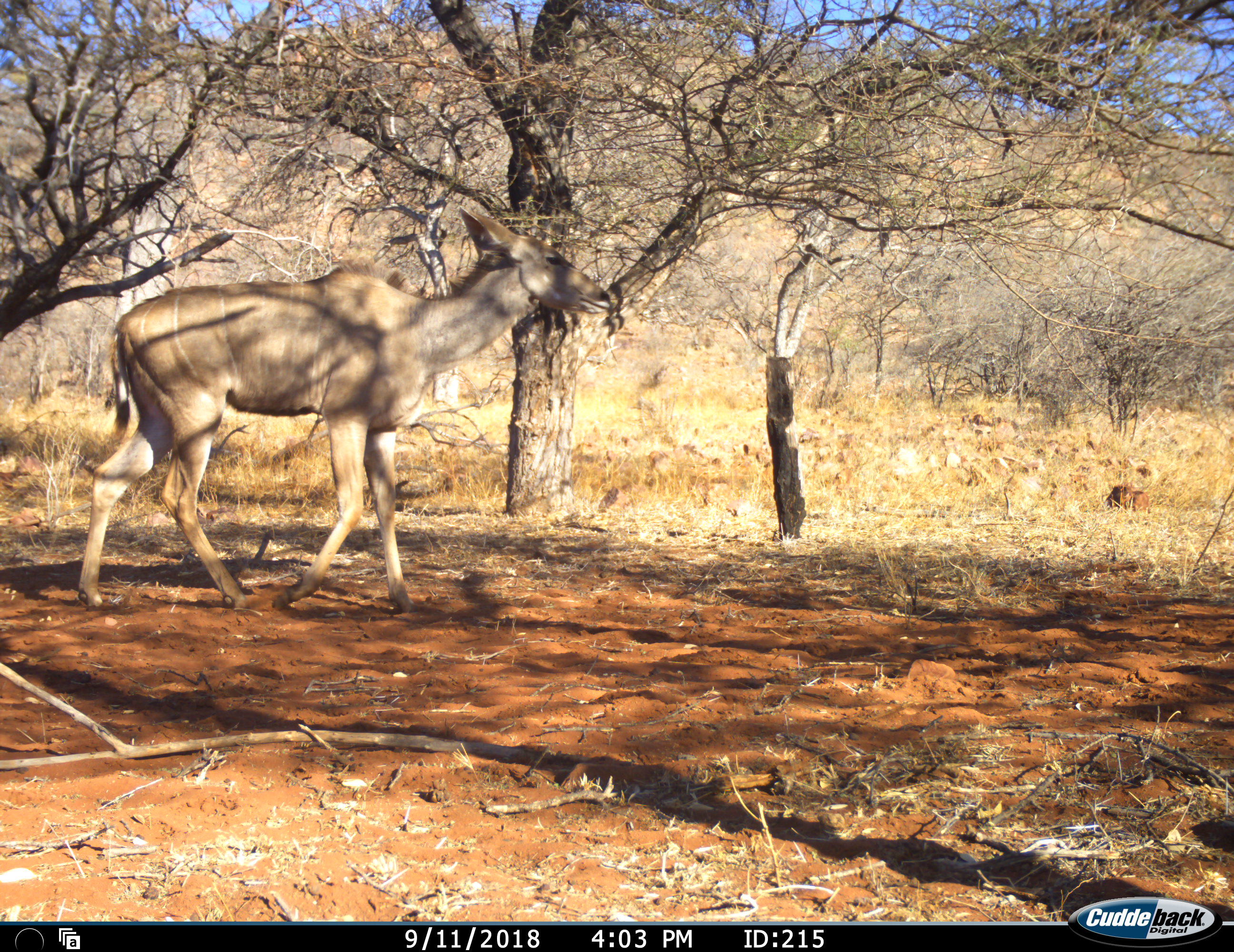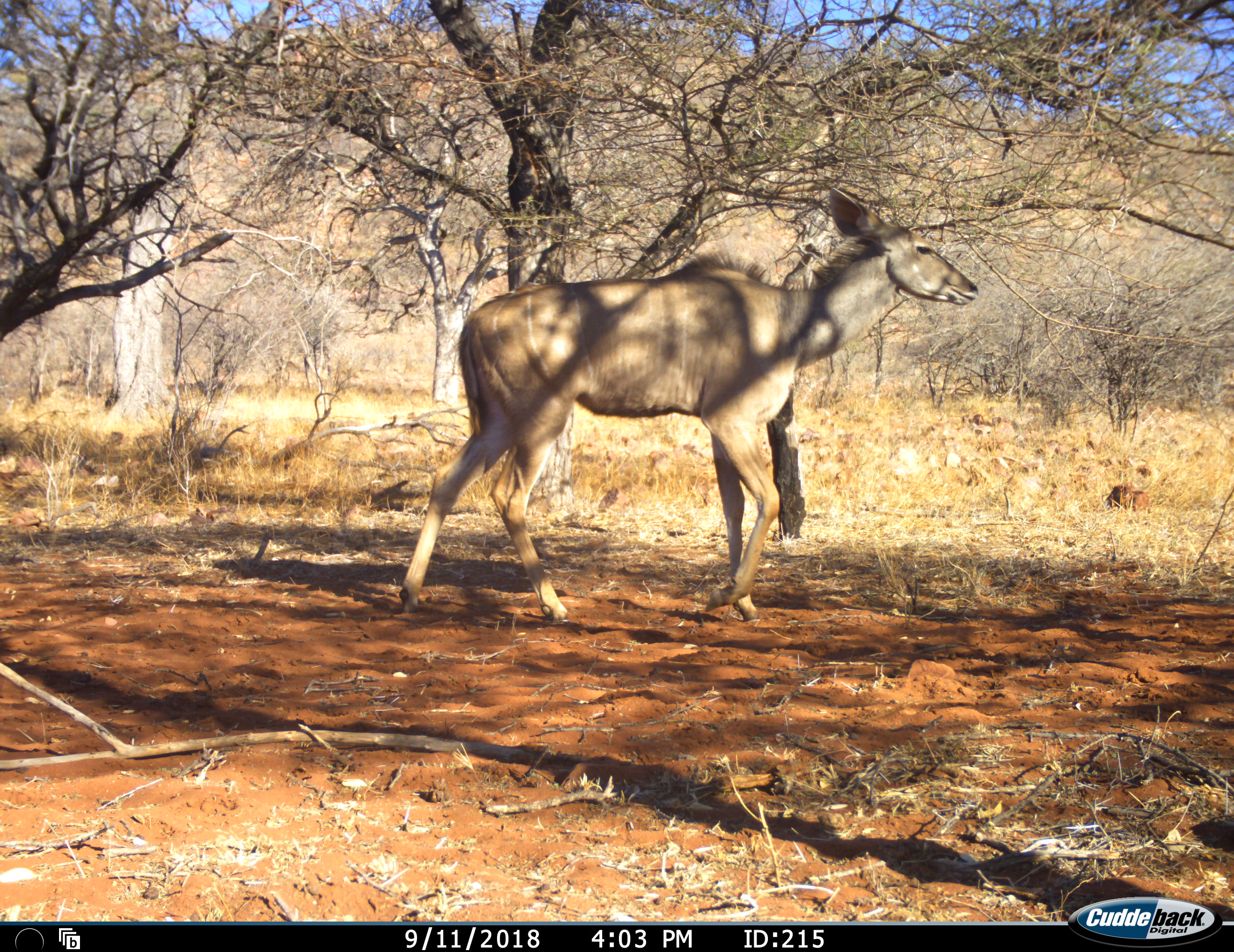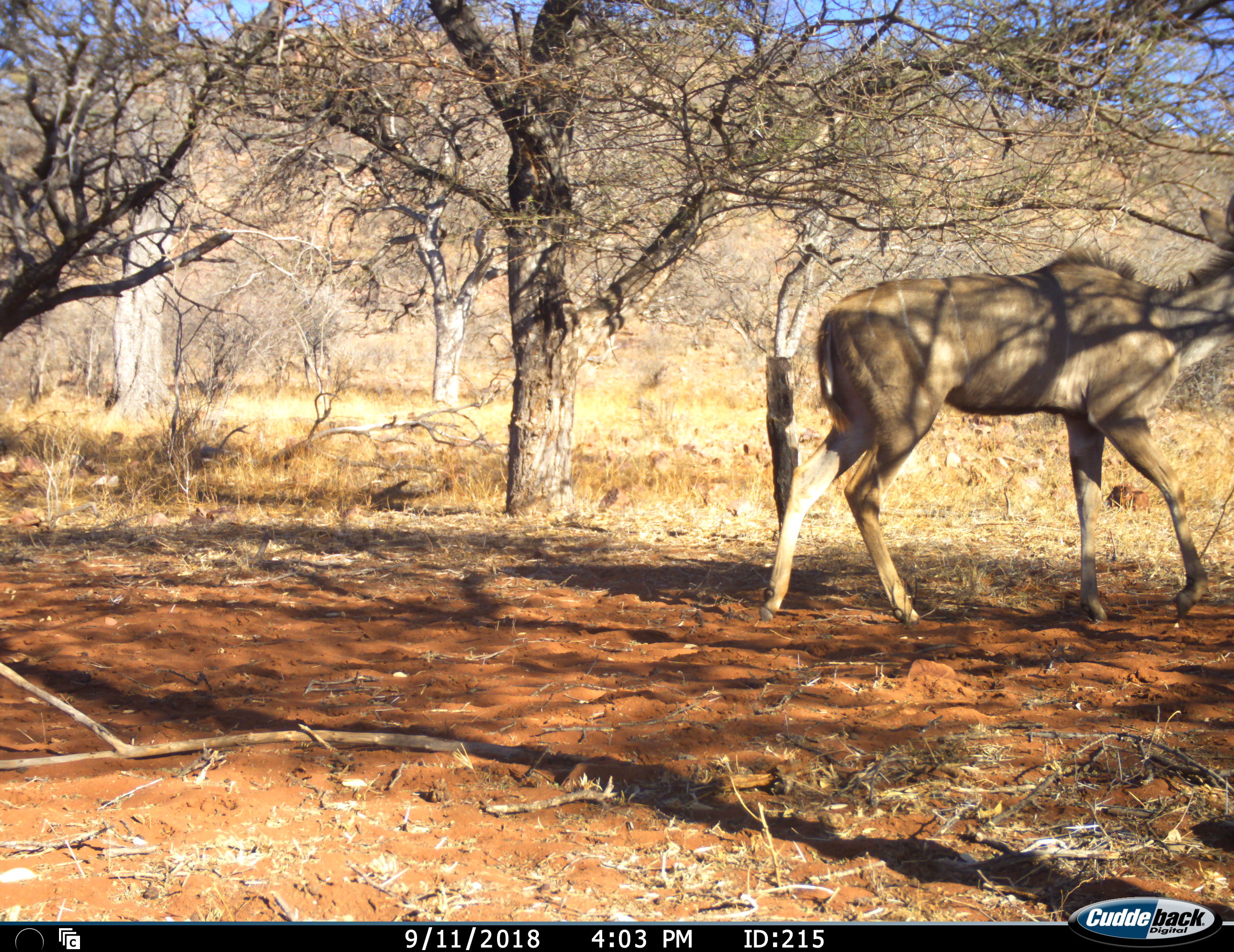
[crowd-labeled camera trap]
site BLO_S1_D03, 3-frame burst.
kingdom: Animalia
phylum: Chordata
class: Mammalia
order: Artiodactyla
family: Bovidae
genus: Tragelaphus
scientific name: Tragelaphus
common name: kudu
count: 1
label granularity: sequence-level